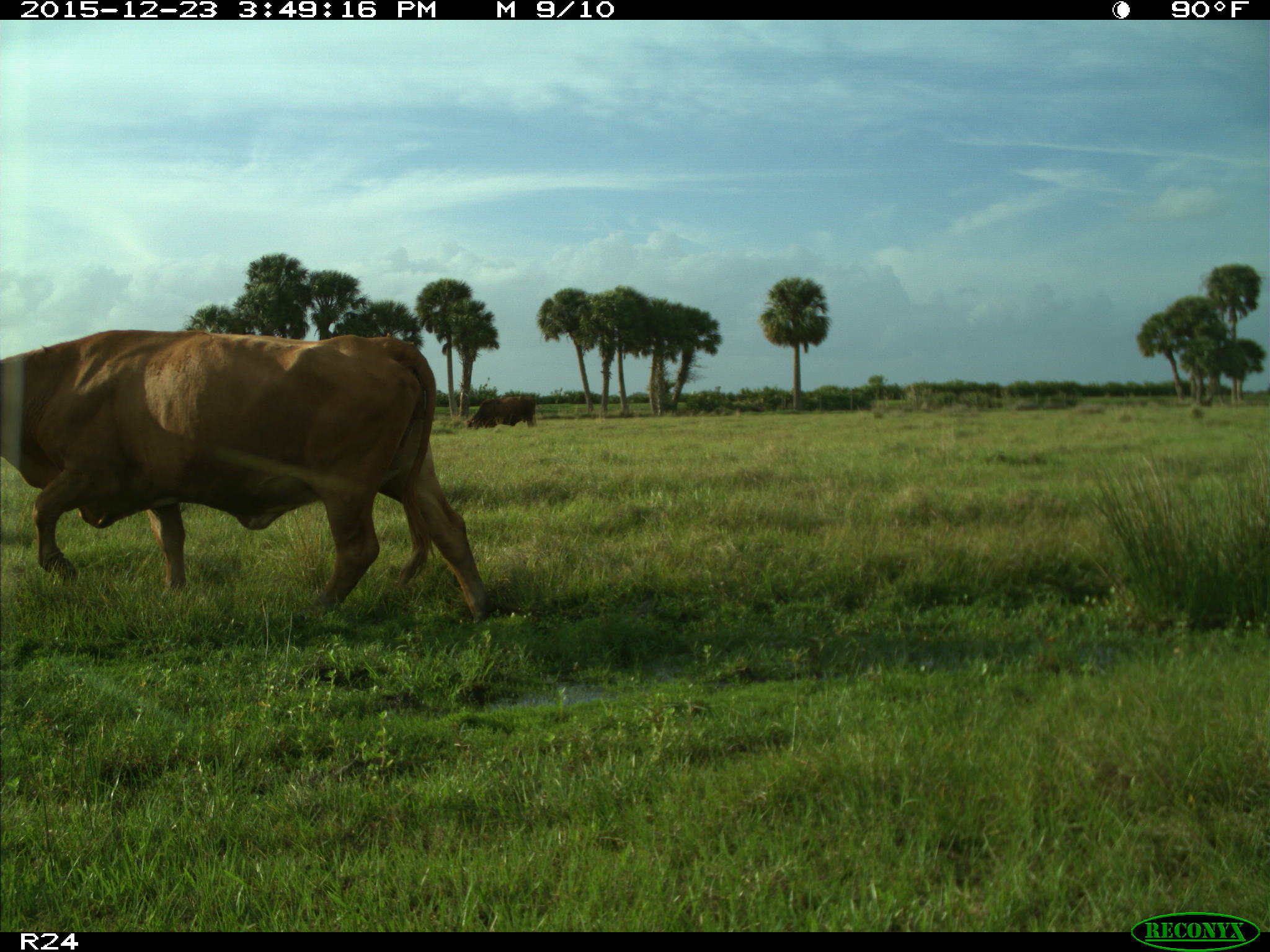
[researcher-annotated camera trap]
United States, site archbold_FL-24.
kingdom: Animalia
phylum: Chordata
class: Mammalia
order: Artiodactyla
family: Bovidae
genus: Bos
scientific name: Bos taurus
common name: domestic cow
Bos taurus (domestic cow).